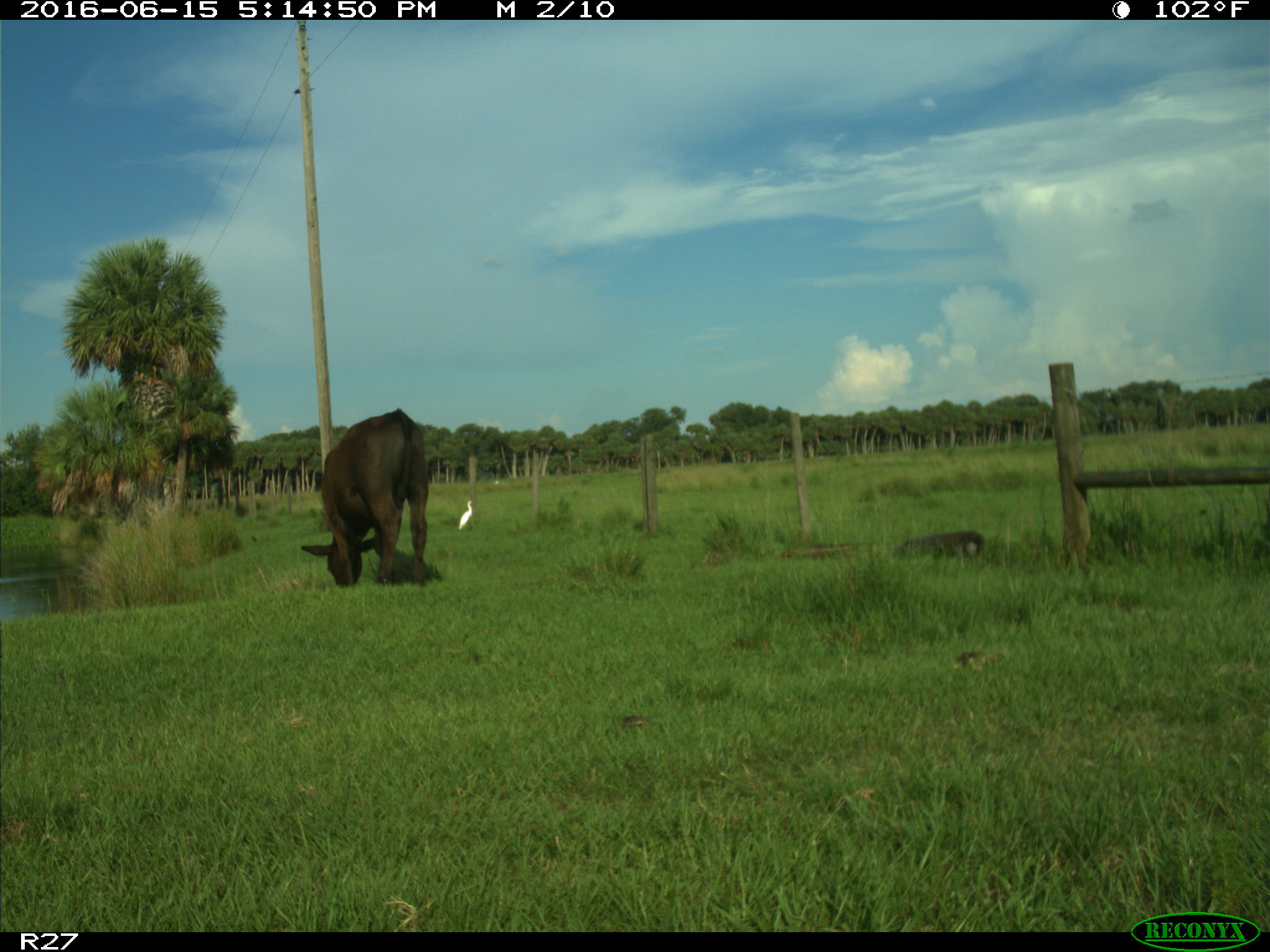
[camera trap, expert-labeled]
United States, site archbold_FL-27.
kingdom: Animalia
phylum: Chordata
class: Mammalia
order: Artiodactyla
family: Bovidae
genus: Bos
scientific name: Bos taurus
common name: domestic cow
Bos taurus (domestic cow).